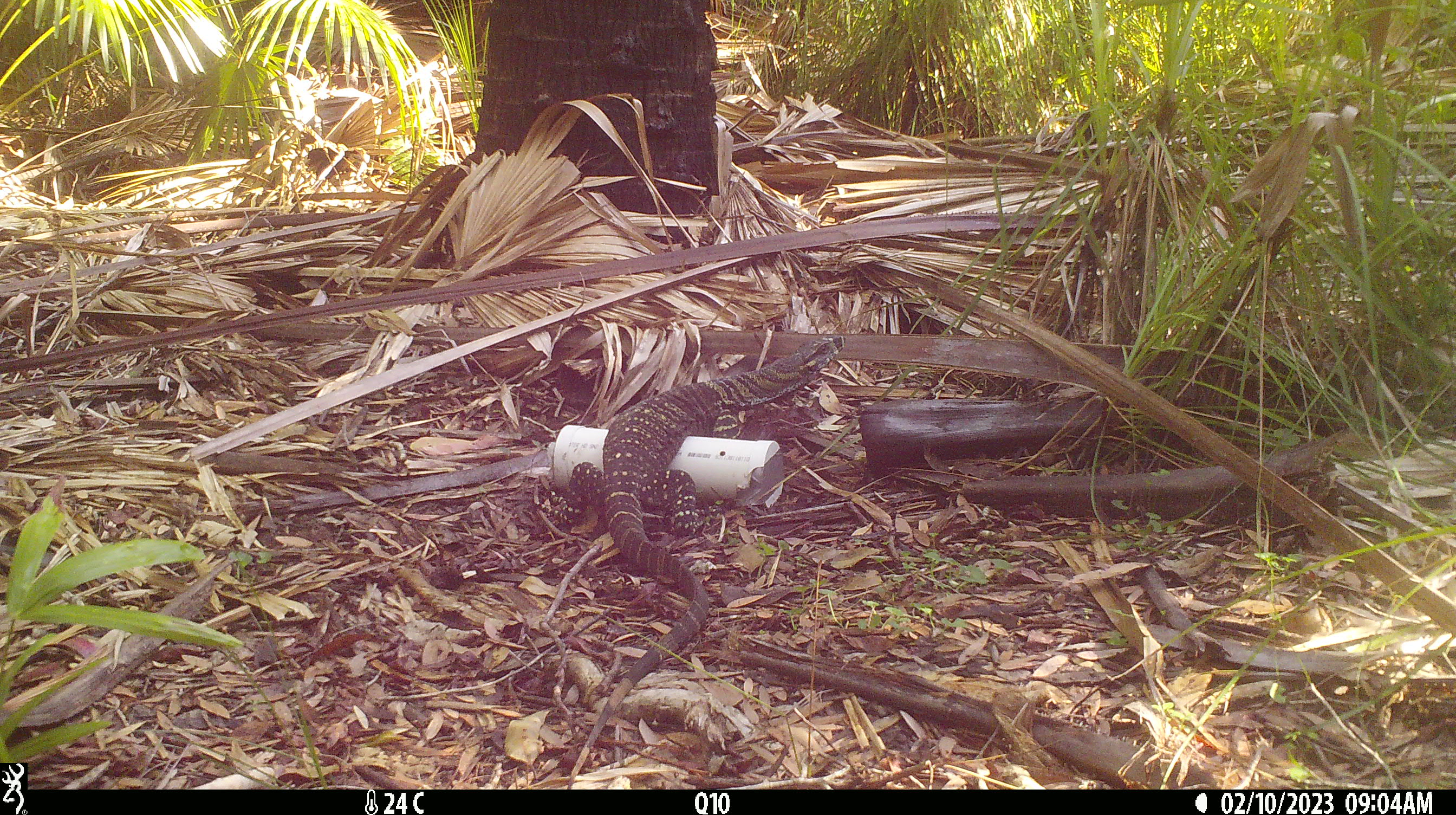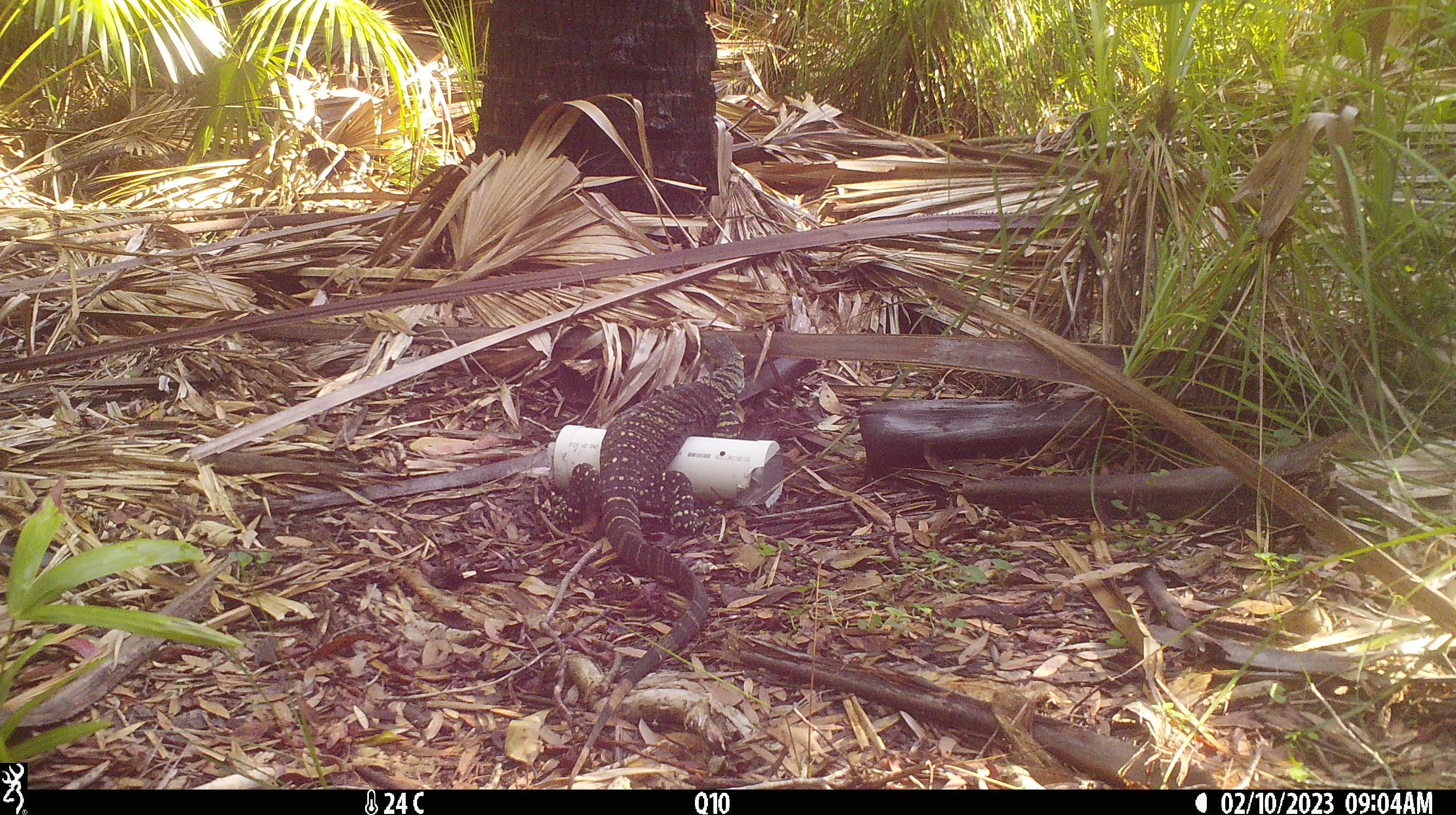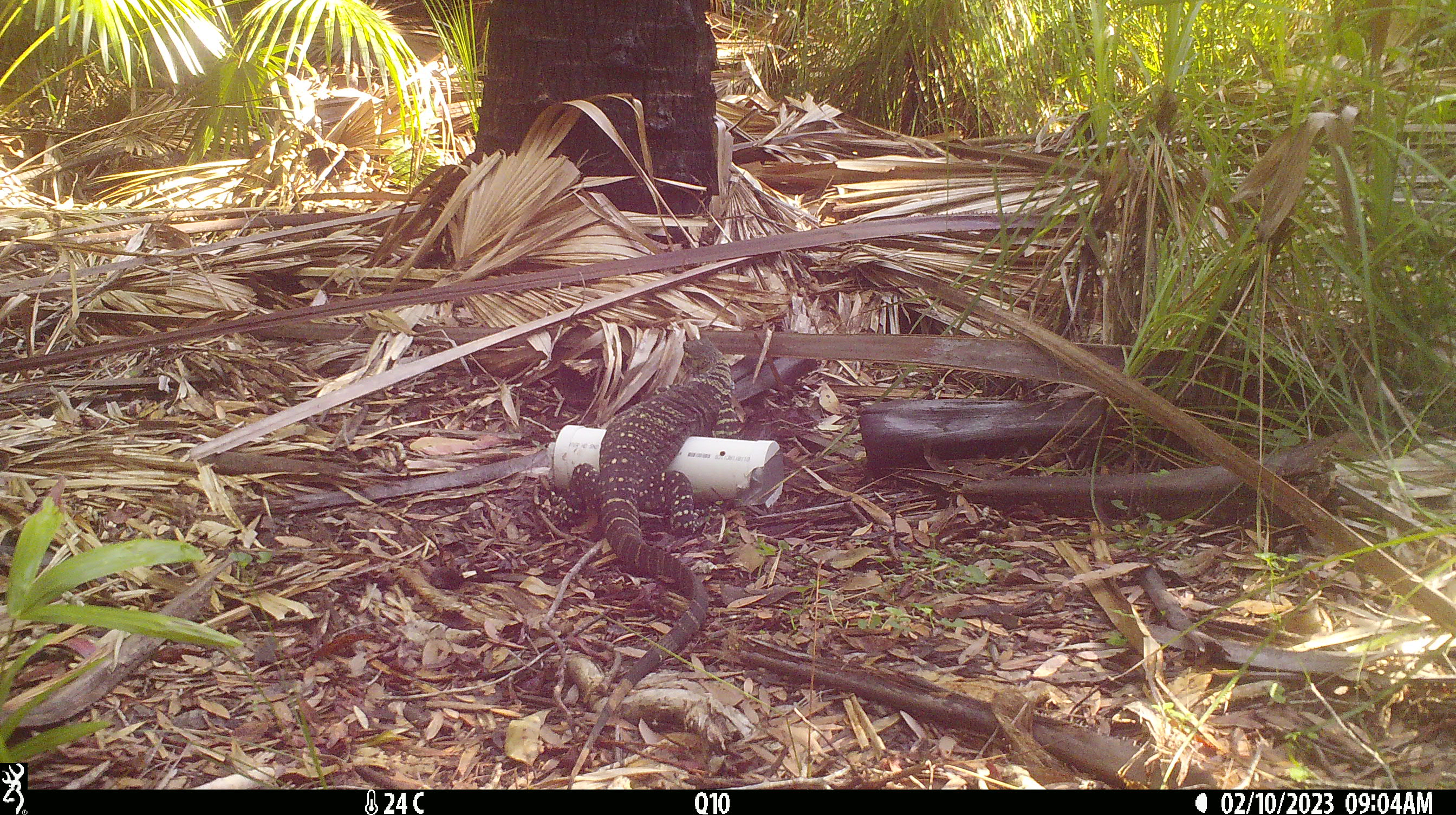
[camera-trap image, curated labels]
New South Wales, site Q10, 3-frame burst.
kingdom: Animalia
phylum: Chordata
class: Reptilia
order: Squamata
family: Varanidae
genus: Varanus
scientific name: Varanus varius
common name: lace monitor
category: goanna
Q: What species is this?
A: Goanna (lace monitor) (Varanus varius).